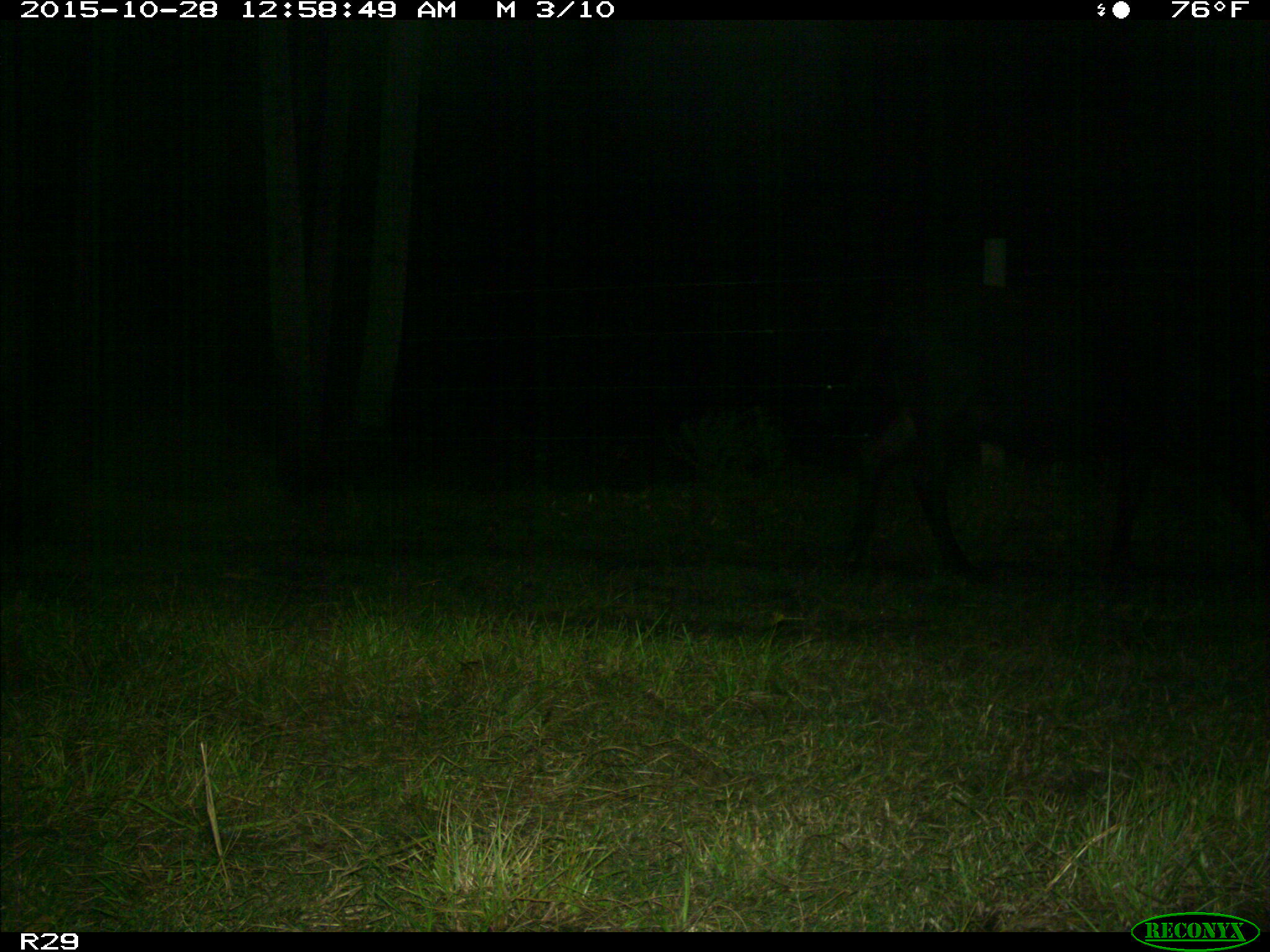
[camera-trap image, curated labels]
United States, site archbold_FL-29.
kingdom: Animalia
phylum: Chordata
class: Mammalia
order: Artiodactyla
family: Bovidae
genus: Bos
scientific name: Bos taurus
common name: domestic cow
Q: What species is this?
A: Bos taurus (domestic cow).